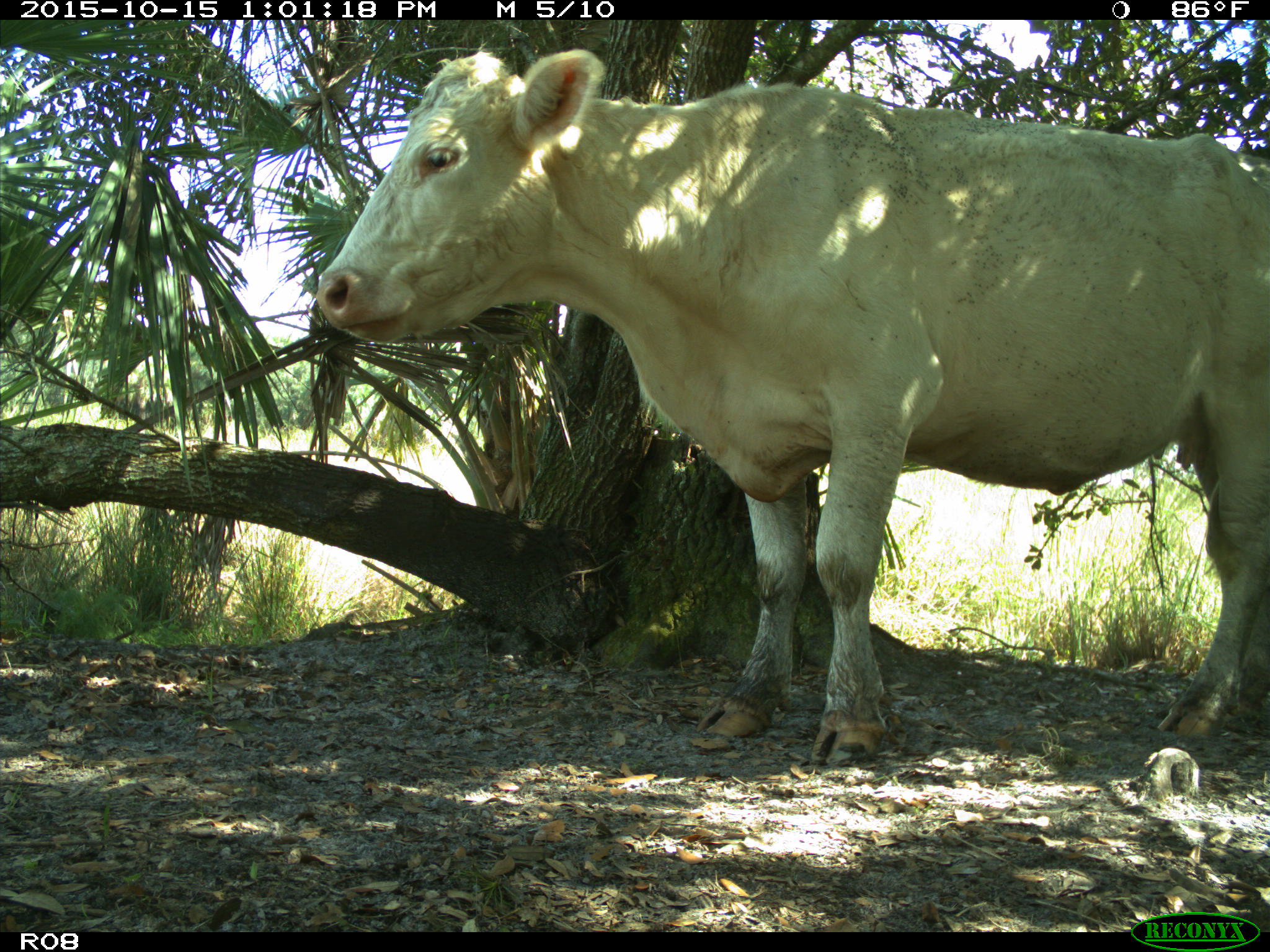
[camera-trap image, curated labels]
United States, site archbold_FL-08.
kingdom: Animalia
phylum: Chordata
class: Mammalia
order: Artiodactyla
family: Bovidae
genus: Bos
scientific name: Bos taurus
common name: domestic cow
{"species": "Bos taurus (domestic cow)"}